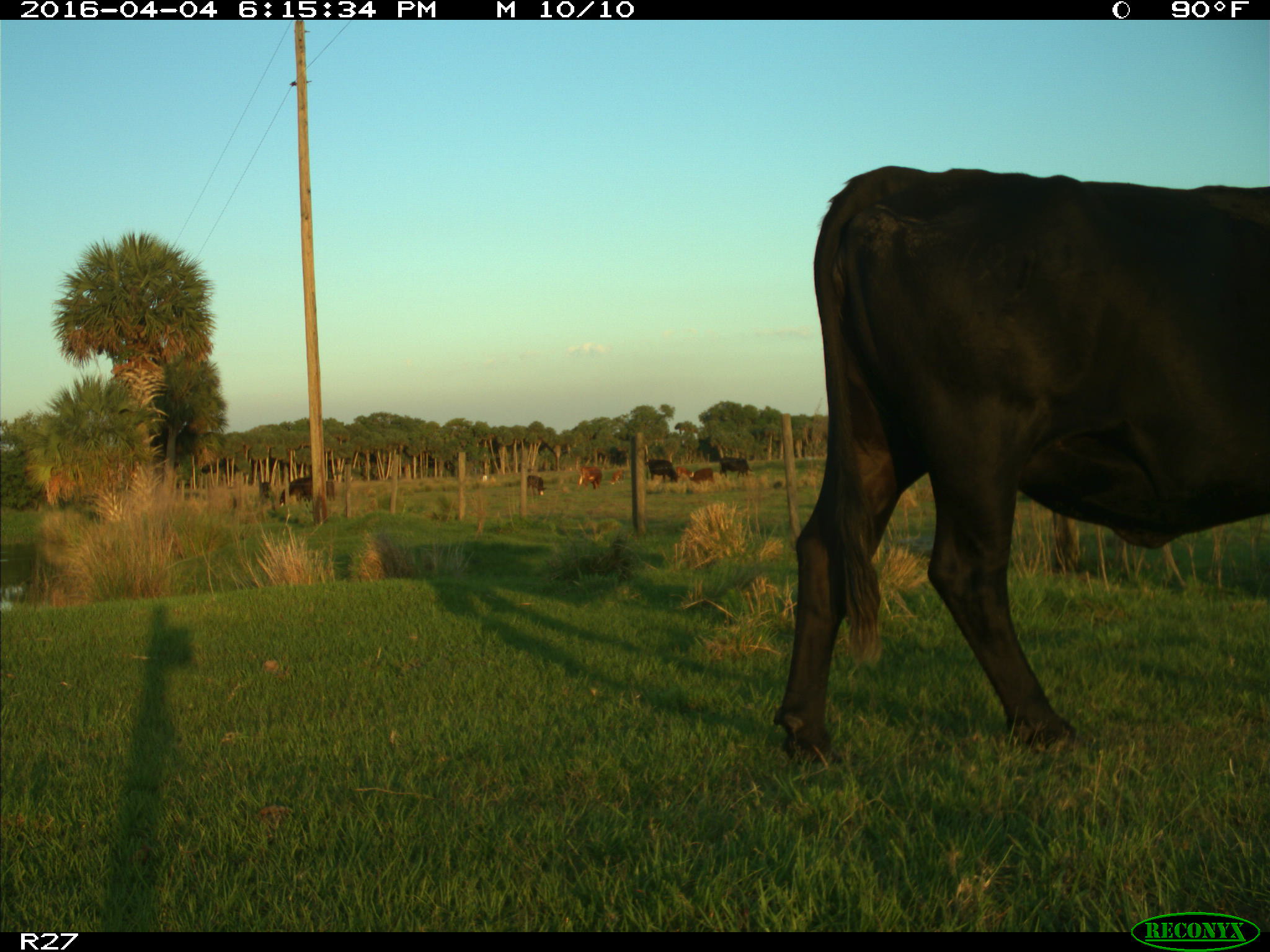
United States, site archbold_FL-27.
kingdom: Animalia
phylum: Chordata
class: Mammalia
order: Artiodactyla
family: Bovidae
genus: Bos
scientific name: Bos taurus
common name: domestic cow